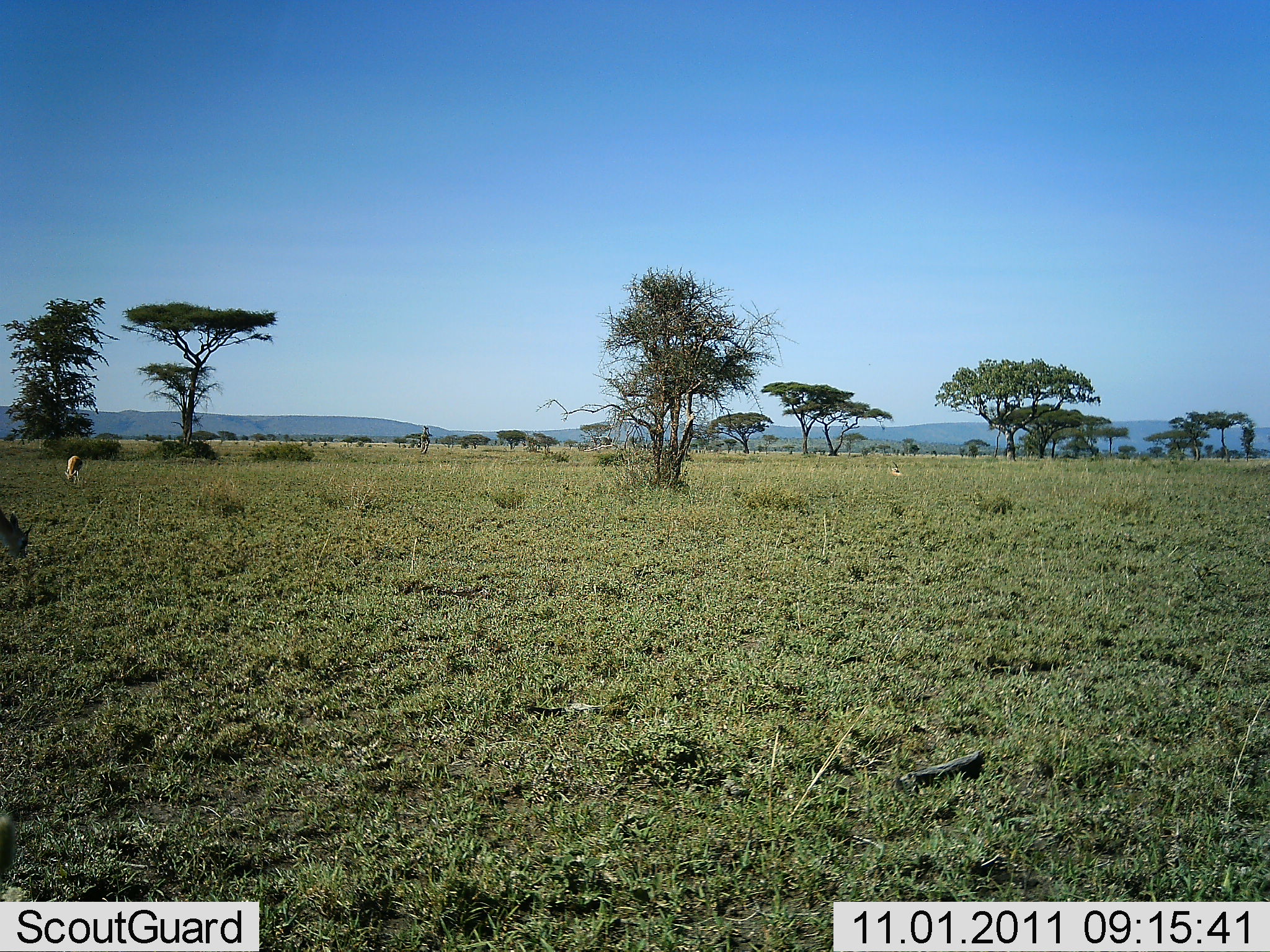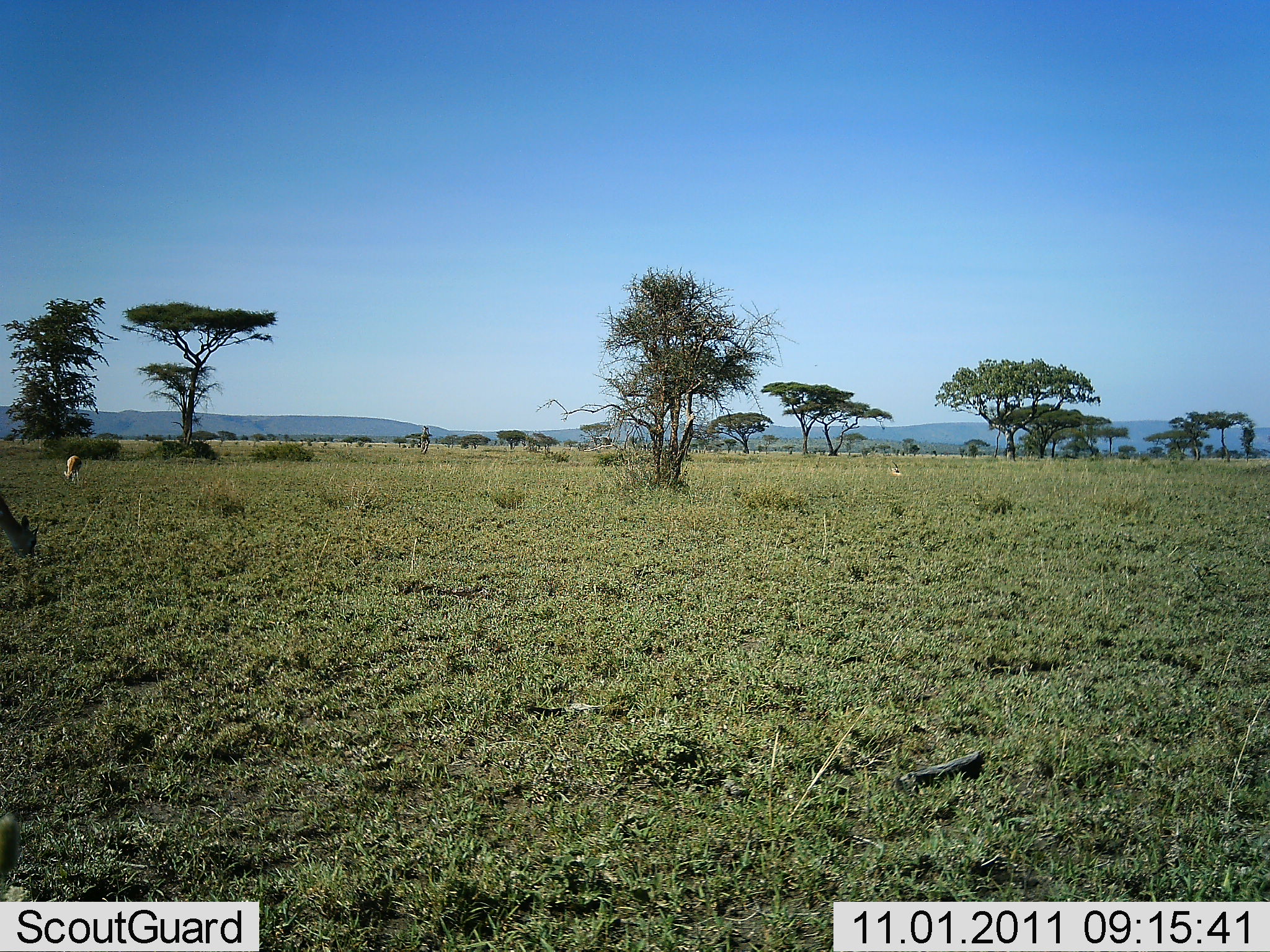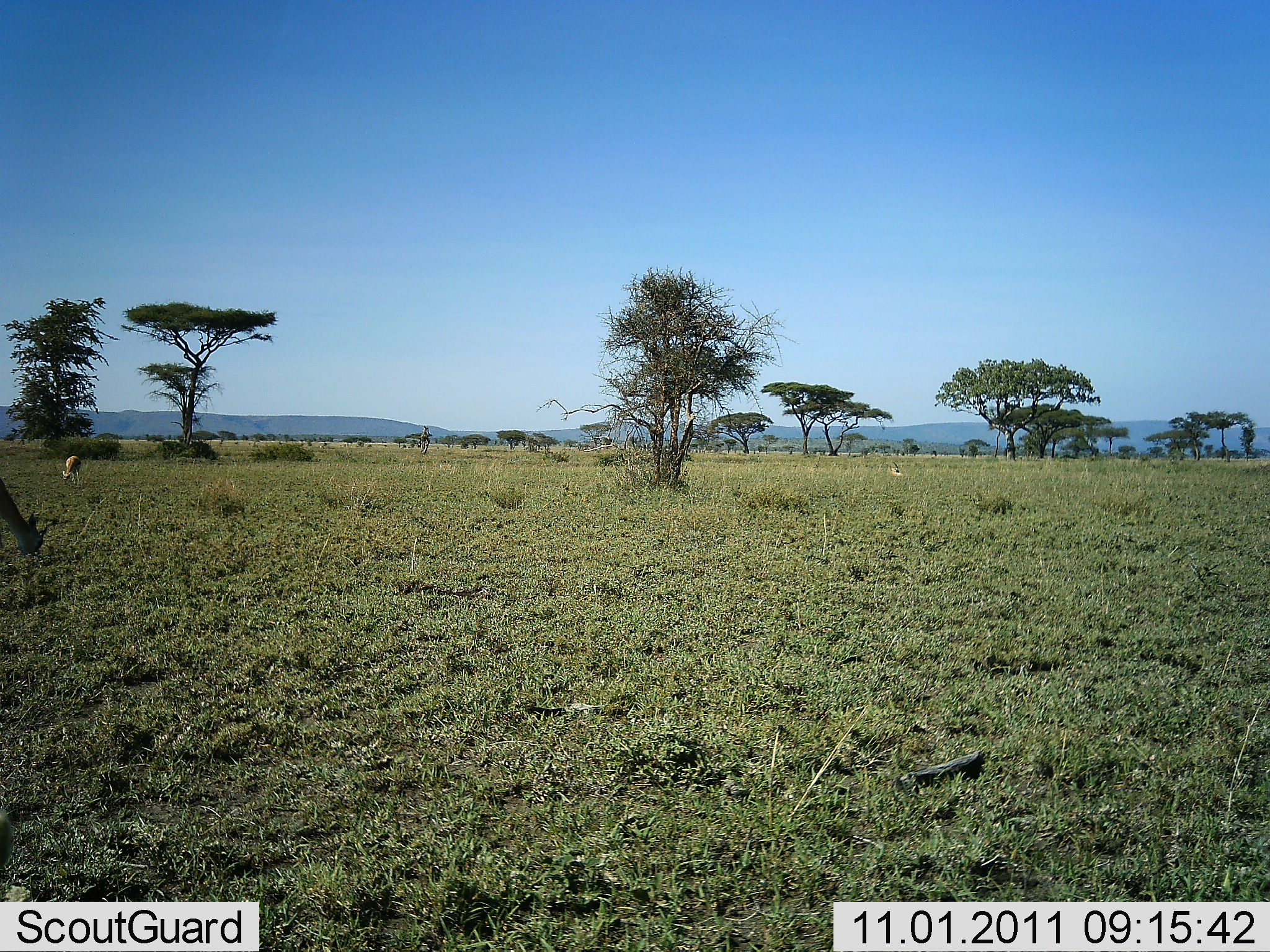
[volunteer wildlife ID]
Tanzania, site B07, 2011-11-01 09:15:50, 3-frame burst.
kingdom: Animalia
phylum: Chordata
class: Mammalia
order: Artiodactyla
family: Bovidae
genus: Nanger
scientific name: Nanger granti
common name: grant's gazelle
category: gazellegrants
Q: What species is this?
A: Gazellegrants (grant's gazelle) (Nanger granti).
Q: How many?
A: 2.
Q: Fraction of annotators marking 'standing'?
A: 0%.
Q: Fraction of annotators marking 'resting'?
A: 0%.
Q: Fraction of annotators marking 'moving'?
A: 0%.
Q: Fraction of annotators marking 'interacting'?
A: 0%.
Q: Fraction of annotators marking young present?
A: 0%.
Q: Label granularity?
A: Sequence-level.